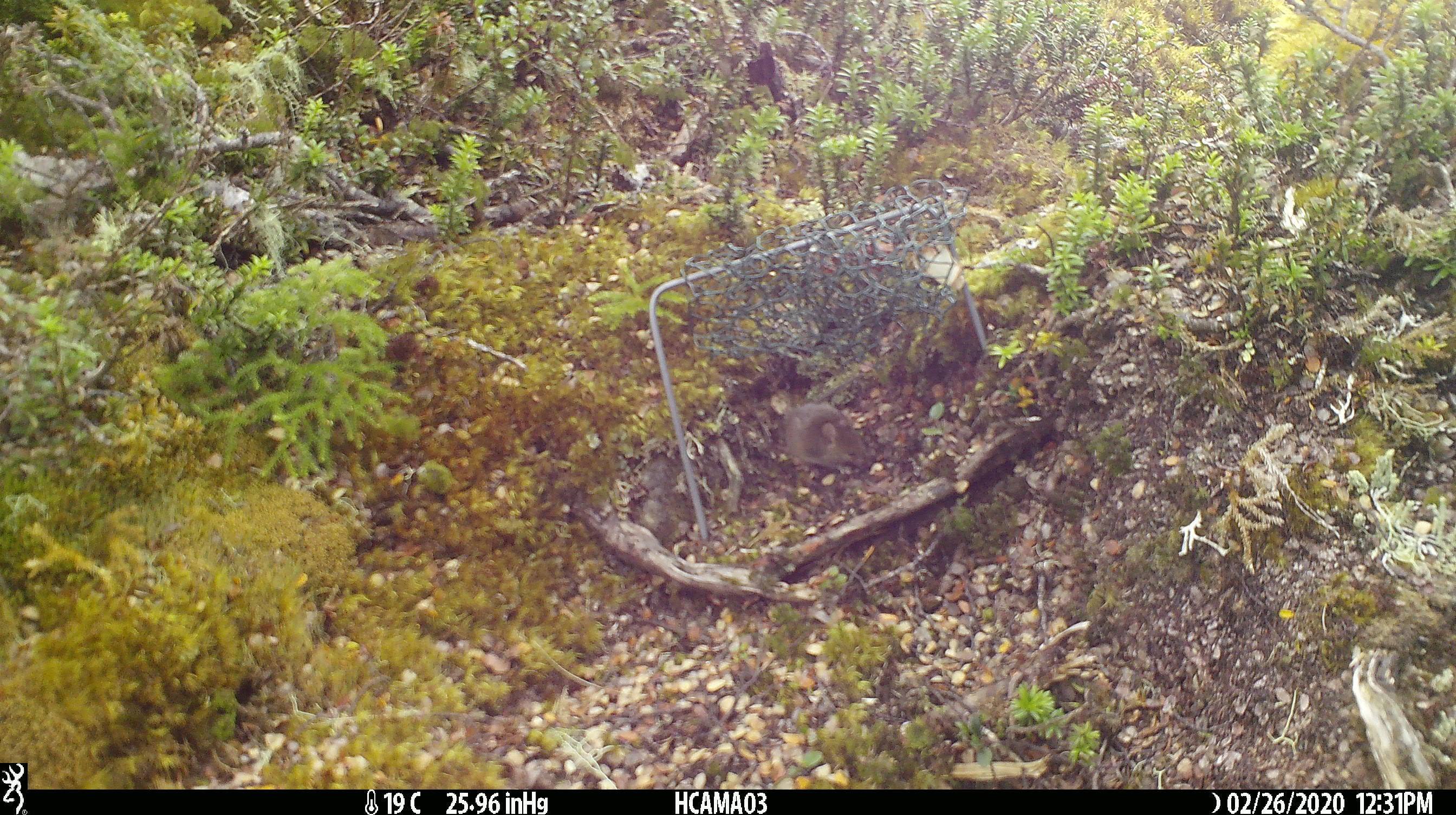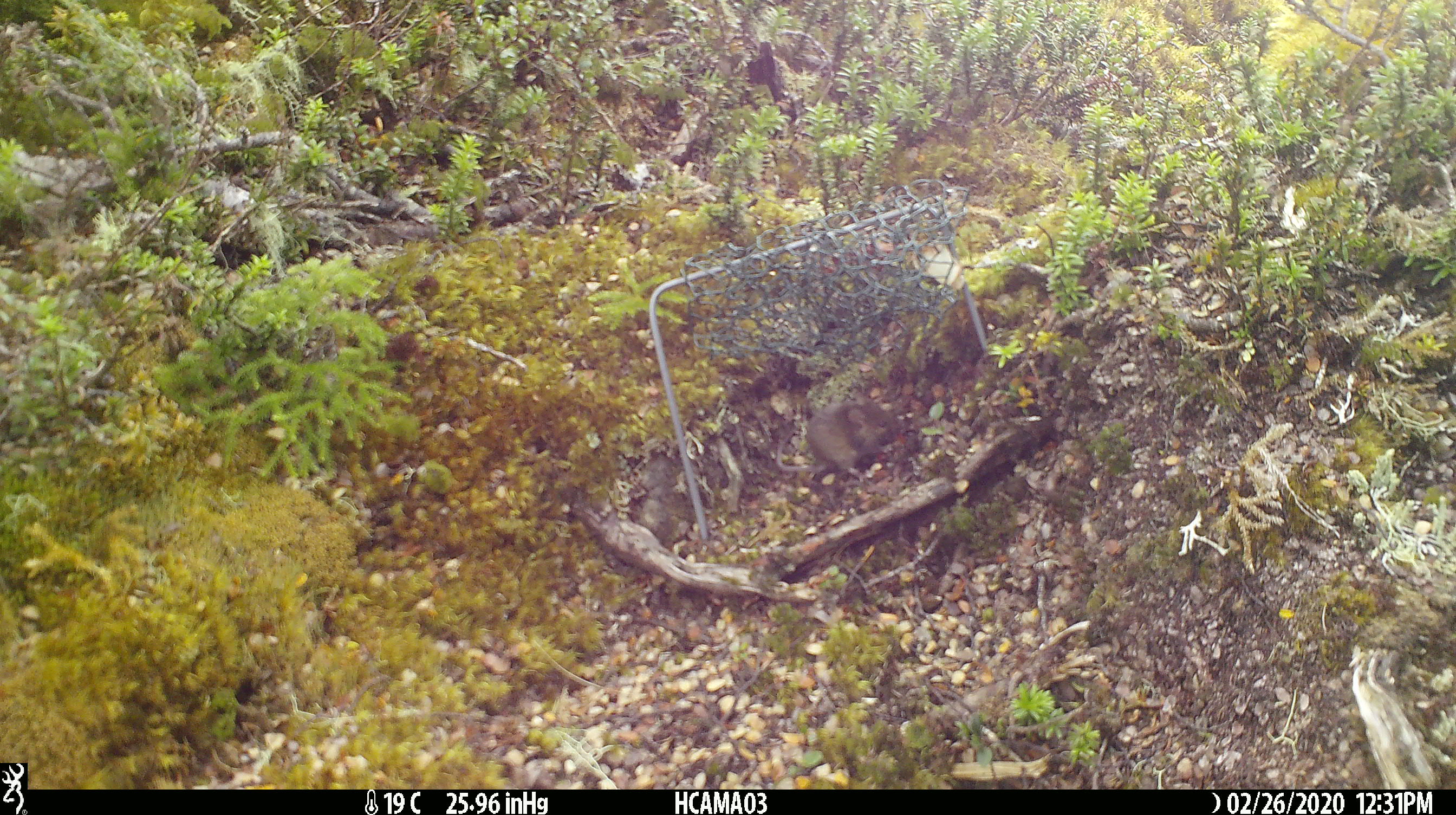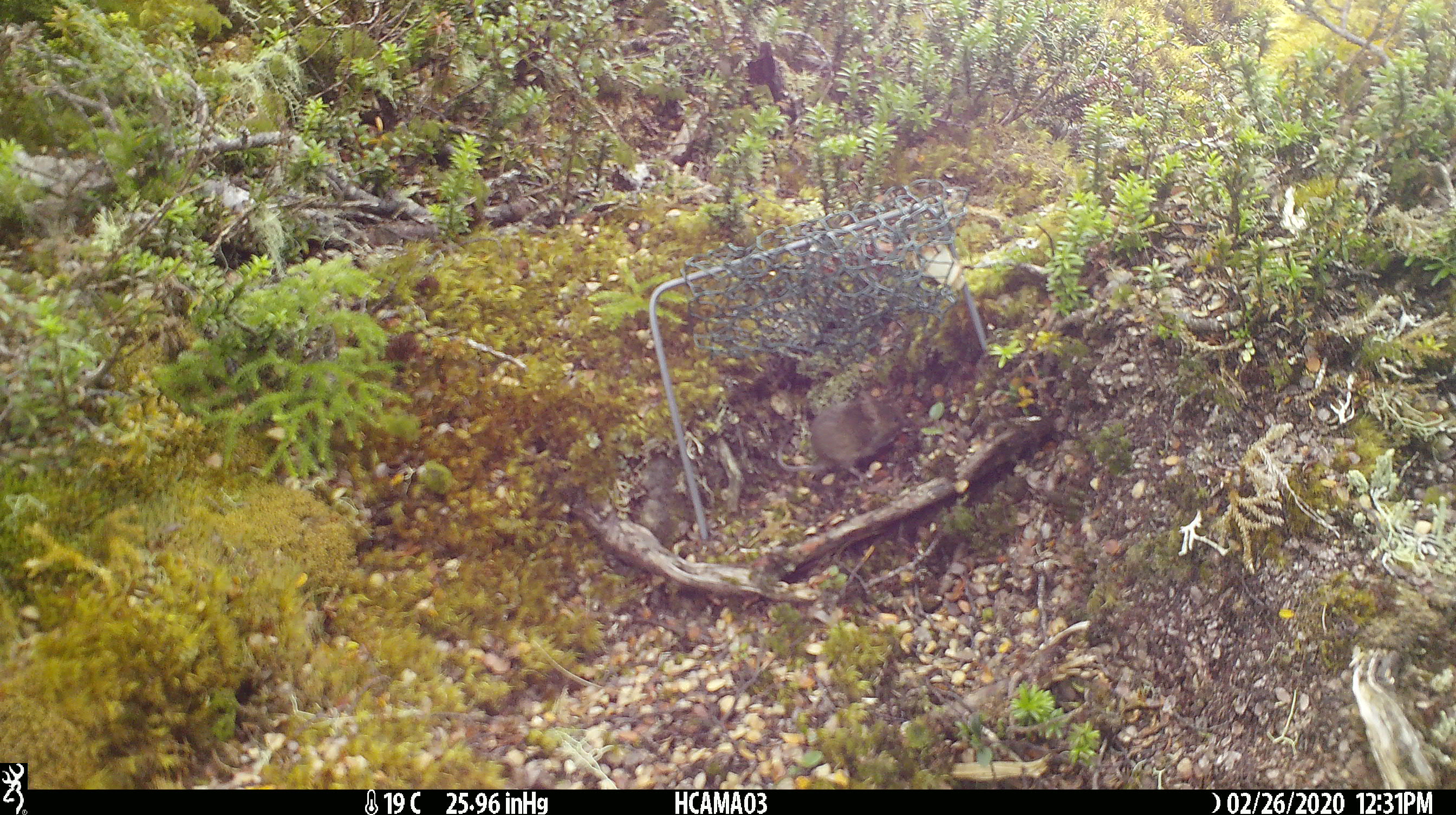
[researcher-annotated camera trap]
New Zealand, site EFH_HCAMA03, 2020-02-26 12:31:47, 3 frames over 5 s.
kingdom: Animalia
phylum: Chordata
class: Mammalia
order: Rodentia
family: Muridae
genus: Mus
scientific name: Mus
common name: mouse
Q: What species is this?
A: Mouse (Mus).